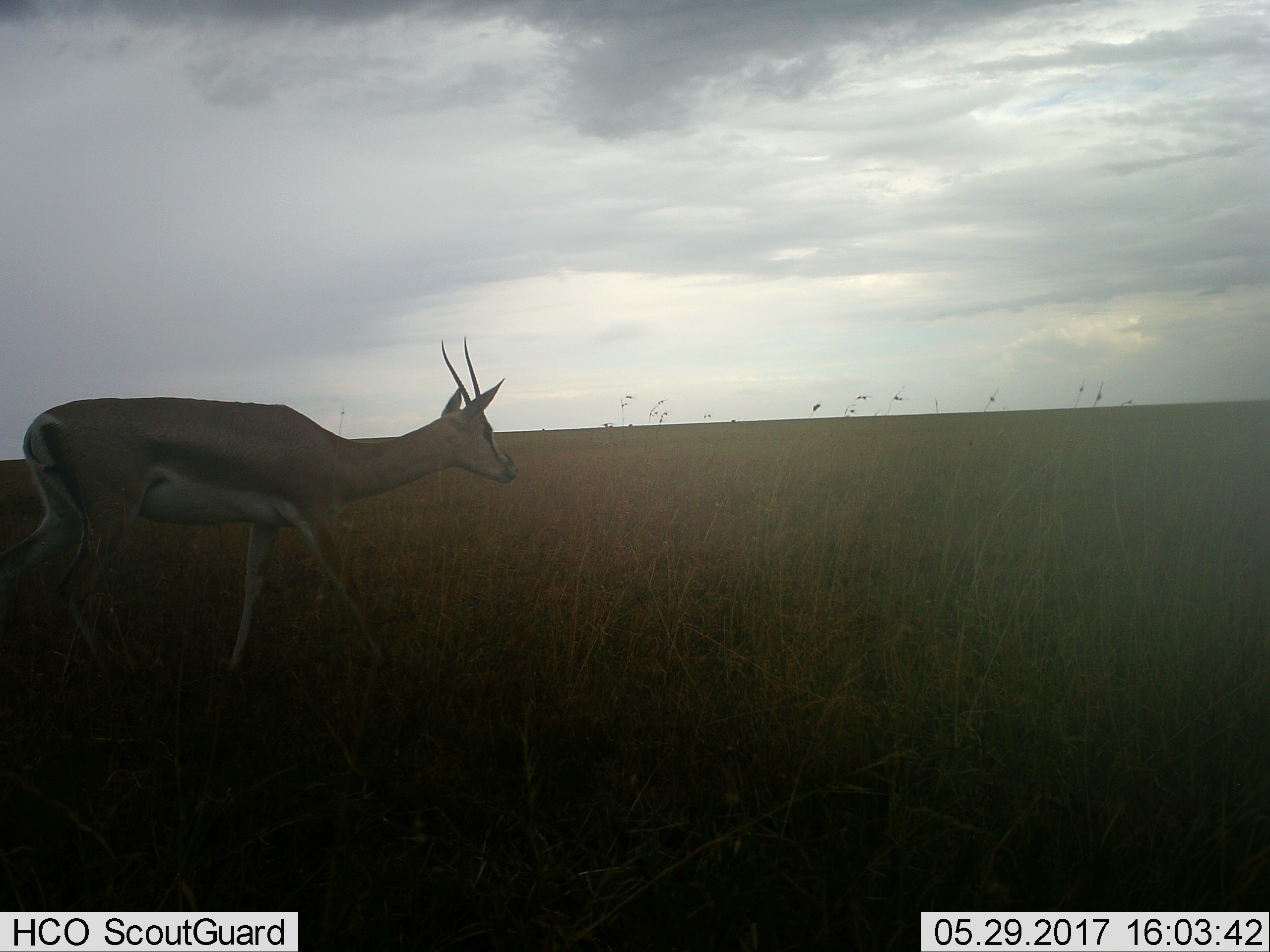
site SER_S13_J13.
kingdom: Animalia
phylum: Chordata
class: Mammalia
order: Artiodactyla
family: Bovidae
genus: Nanger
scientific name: Nanger granti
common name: grant's gazelle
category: gazellegrants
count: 1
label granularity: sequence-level